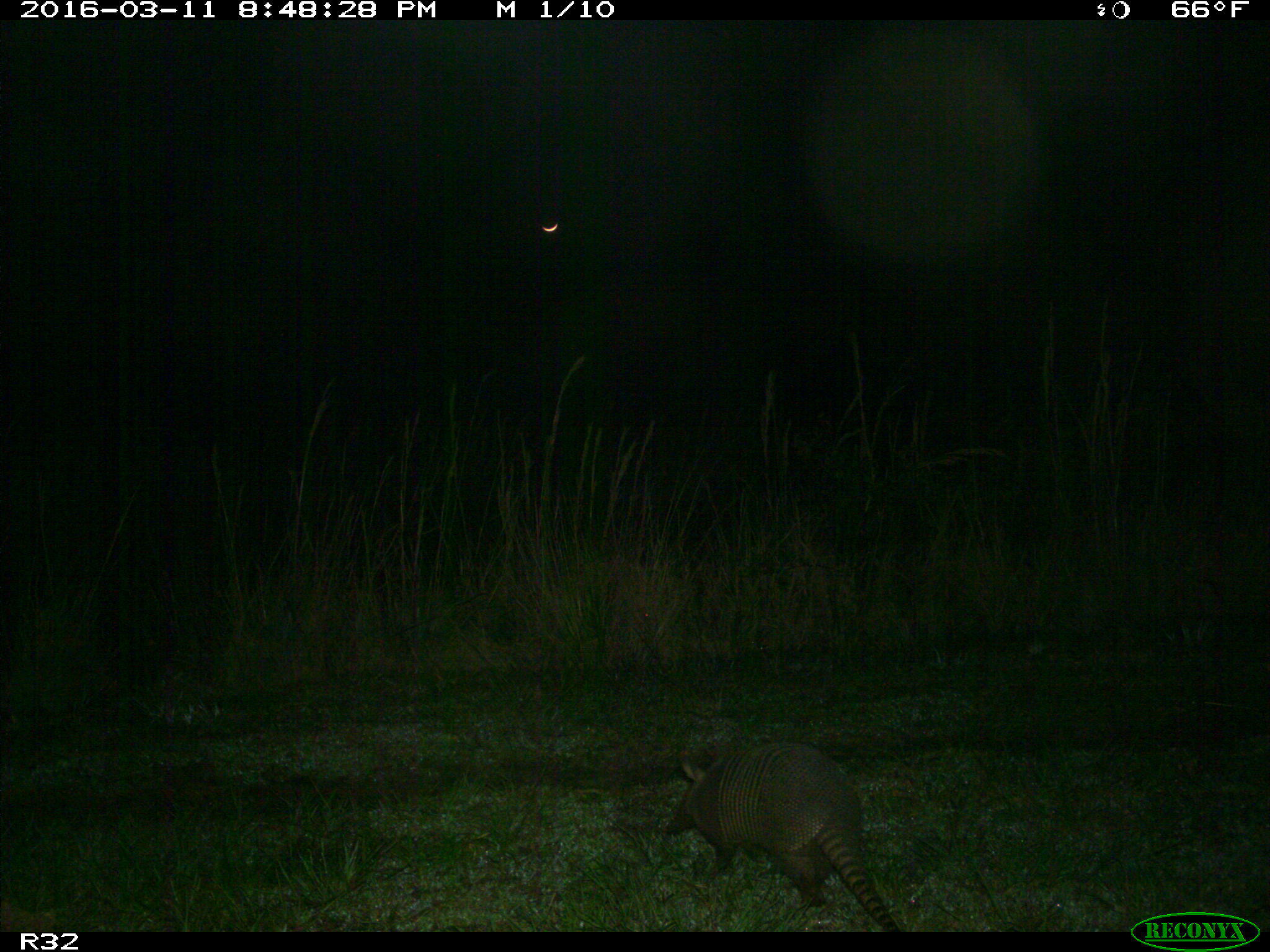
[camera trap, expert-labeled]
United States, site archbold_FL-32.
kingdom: Animalia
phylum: Chordata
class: Mammalia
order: Cingulata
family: Dasypodidae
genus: Dasypus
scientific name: Dasypus novemcinctus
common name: nine-banded armadillo